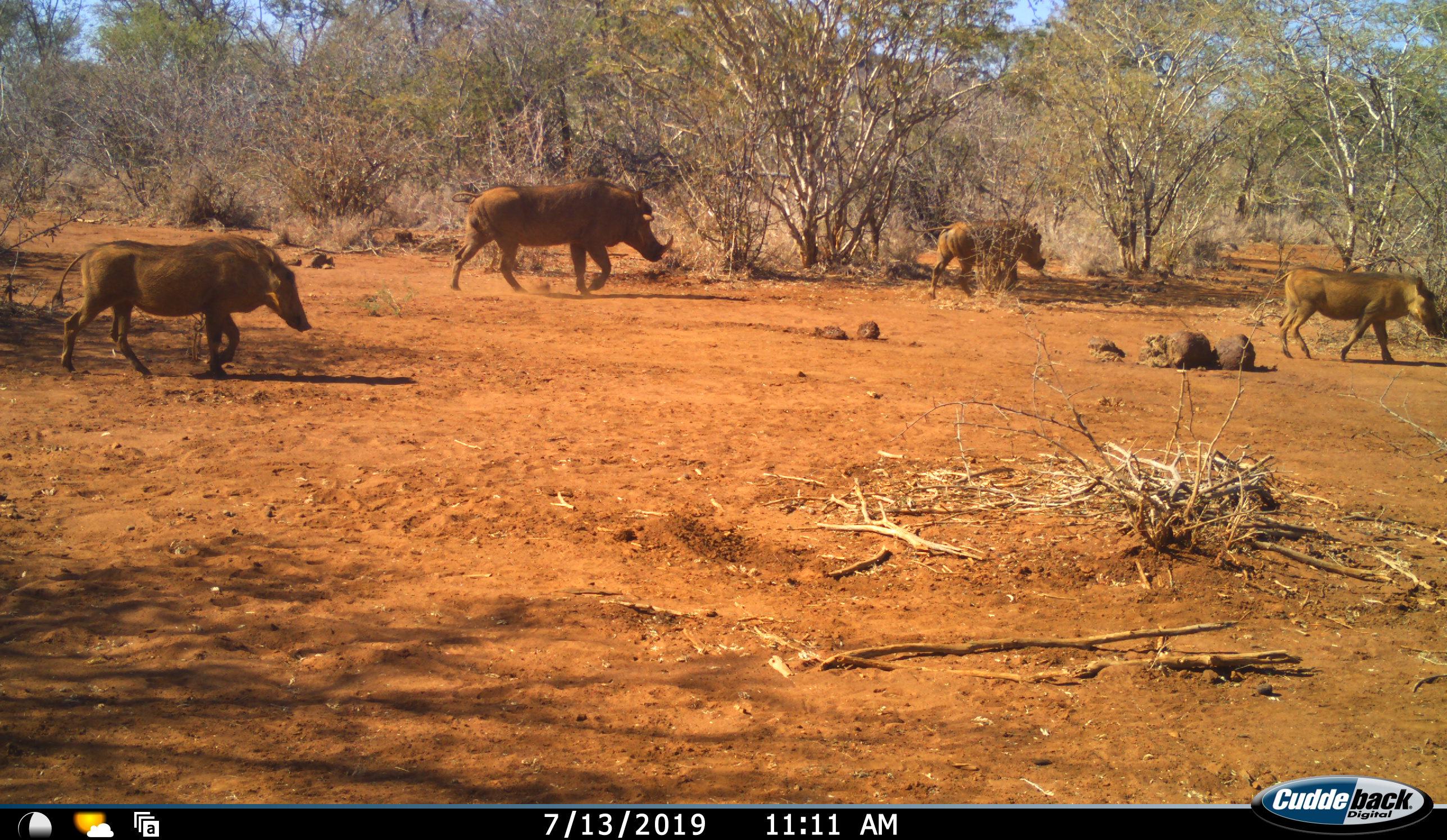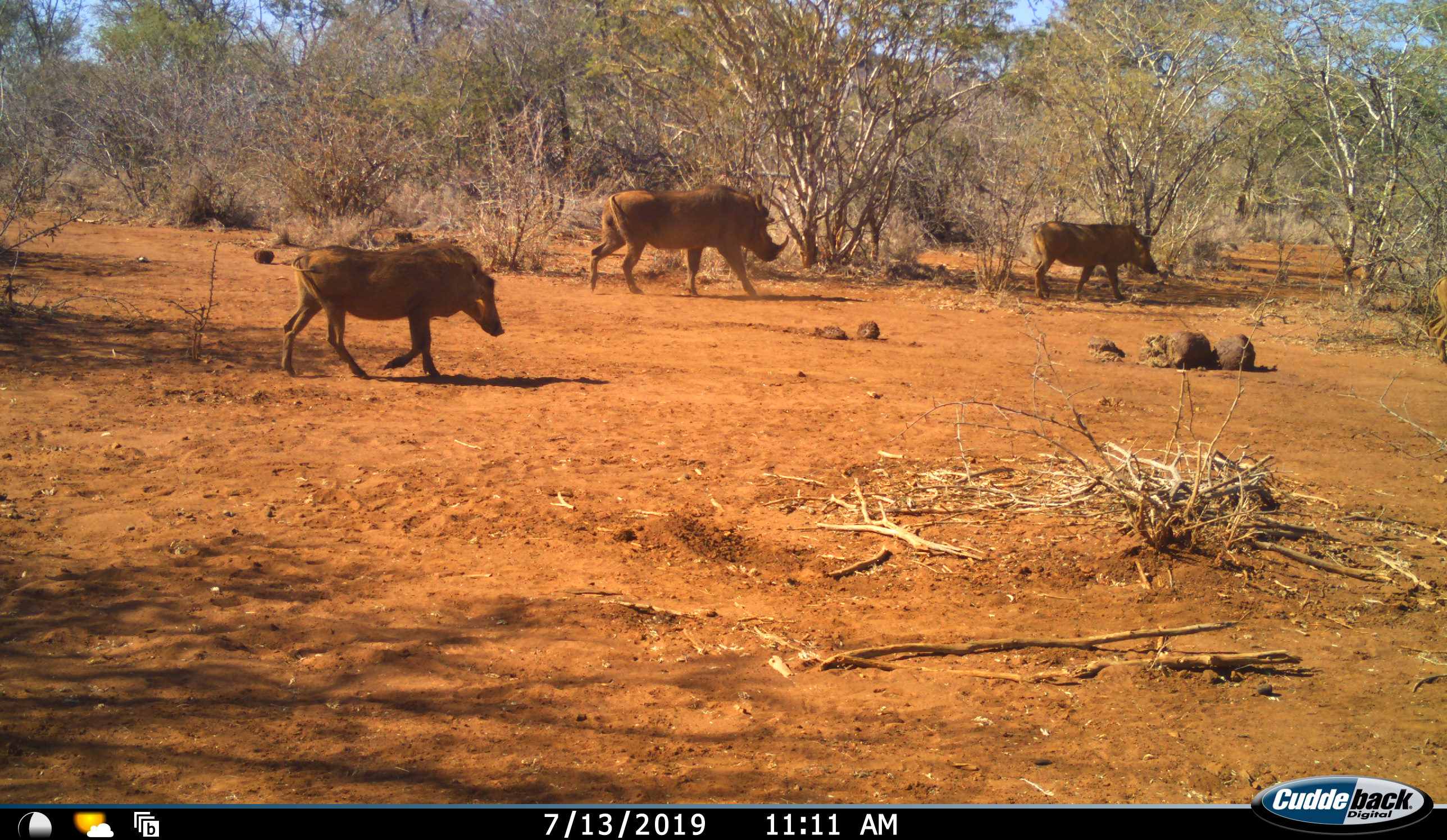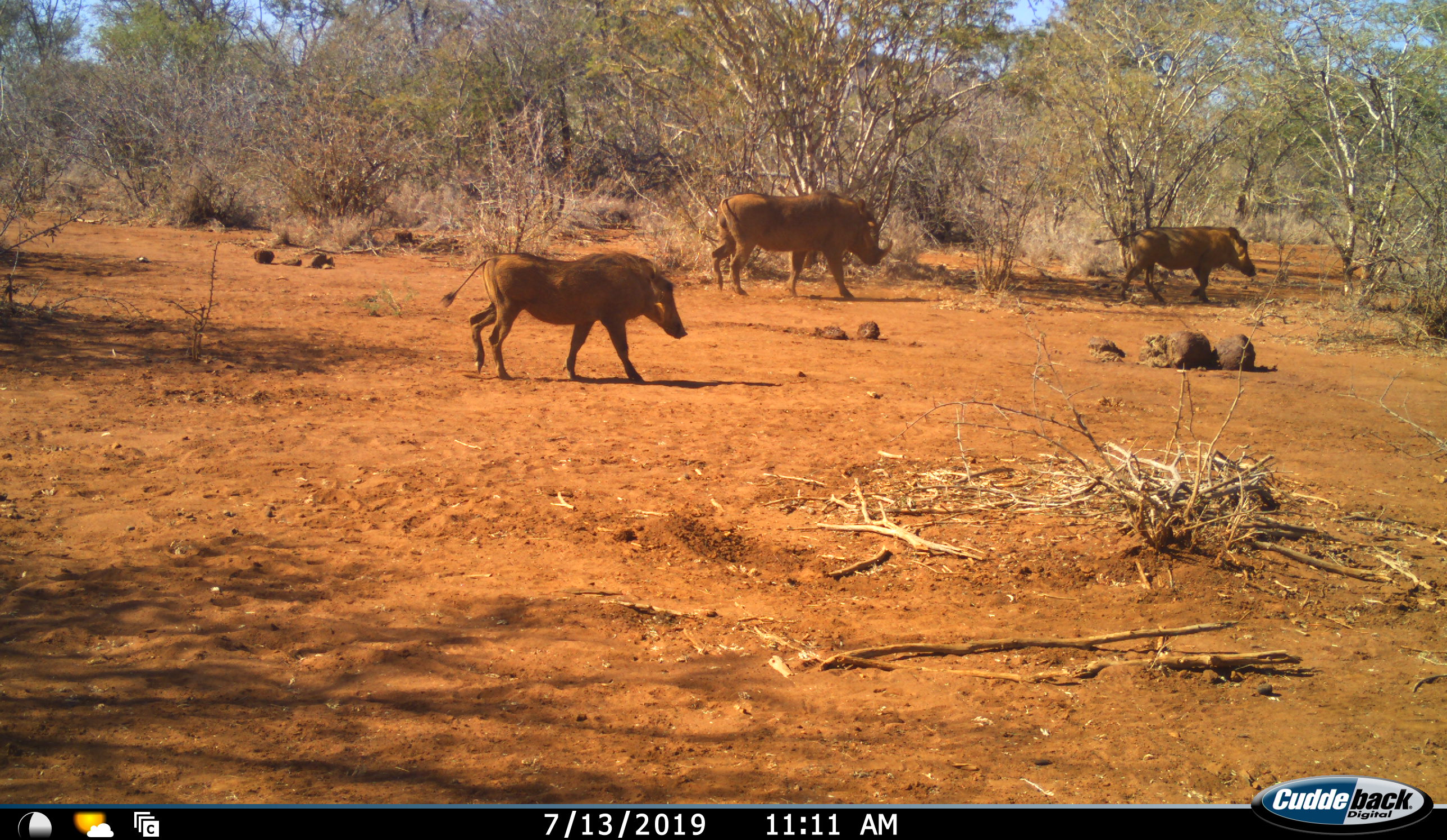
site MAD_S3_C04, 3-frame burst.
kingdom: Animalia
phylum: Chordata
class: Mammalia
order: Artiodactyla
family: Suidae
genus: Phacochoerus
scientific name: Phacochoerus africanus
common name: warthog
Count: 4.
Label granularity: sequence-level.